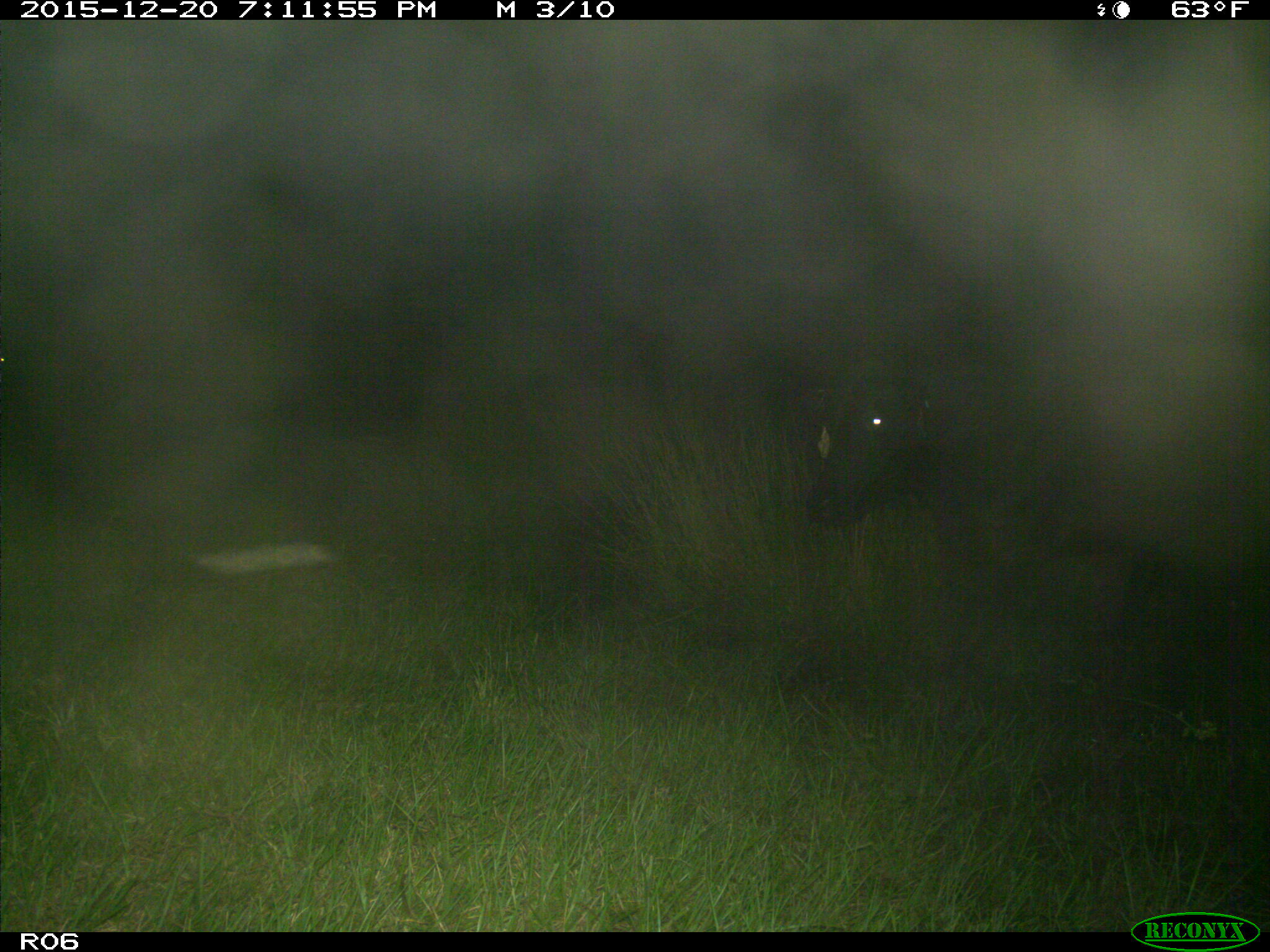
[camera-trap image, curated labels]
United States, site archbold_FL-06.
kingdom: Animalia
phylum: Chordata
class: Mammalia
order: Artiodactyla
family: Bovidae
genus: Bos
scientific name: Bos taurus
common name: domestic cow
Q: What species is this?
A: Bos taurus (domestic cow).